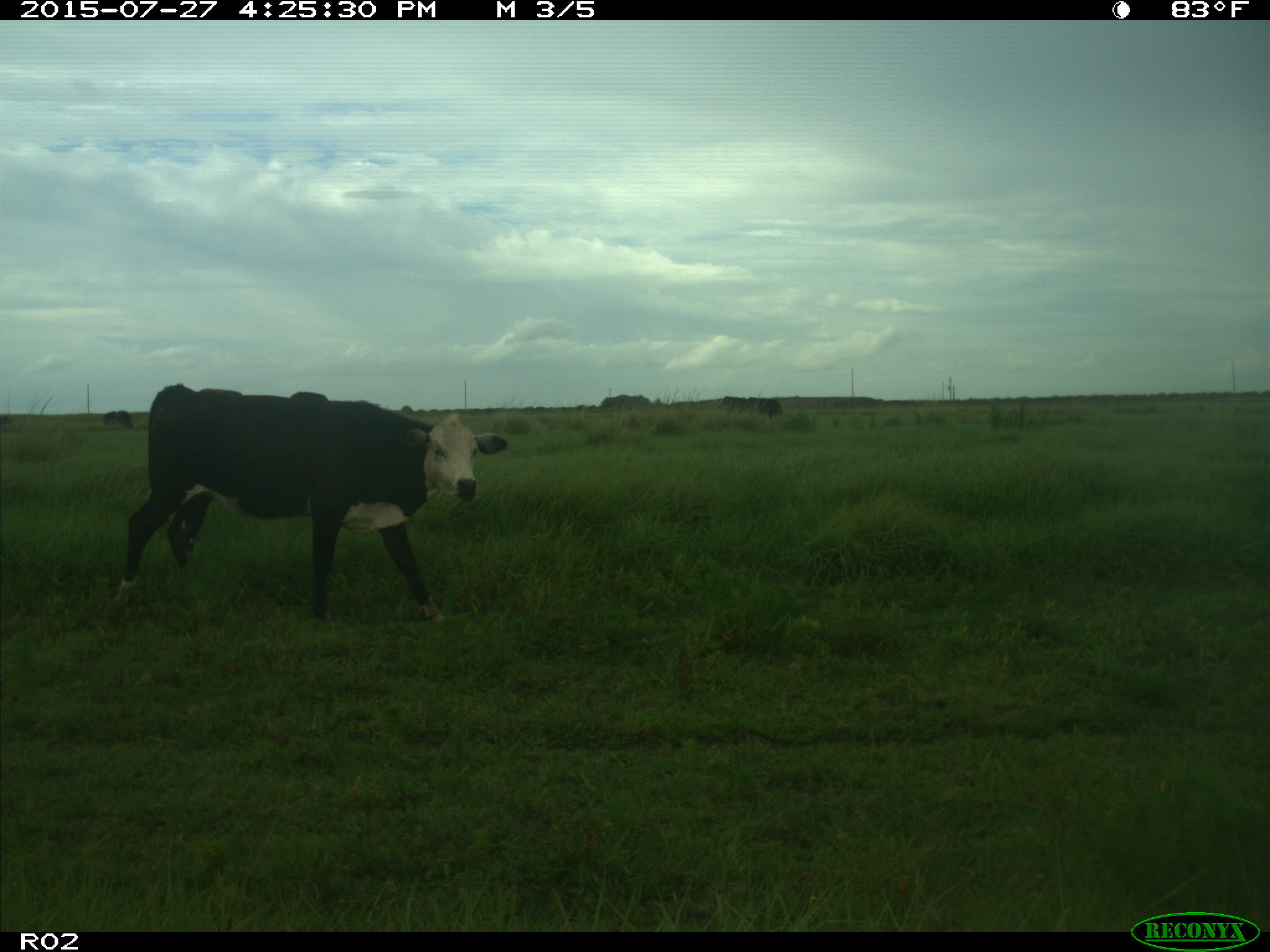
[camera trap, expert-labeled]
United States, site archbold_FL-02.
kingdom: Animalia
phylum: Chordata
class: Mammalia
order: Artiodactyla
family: Bovidae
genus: Bos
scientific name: Bos taurus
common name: domestic cow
Bos taurus (domestic cow).